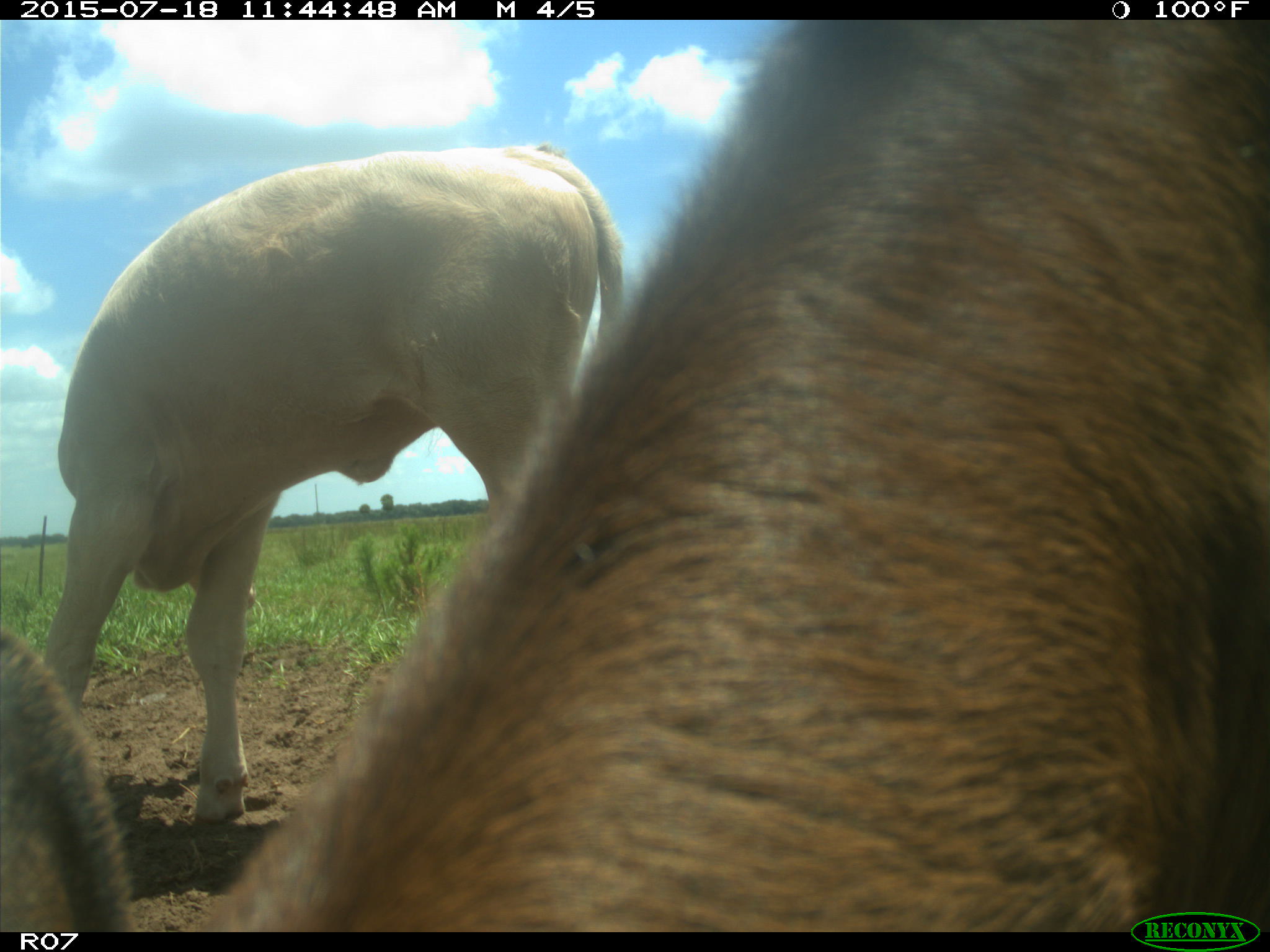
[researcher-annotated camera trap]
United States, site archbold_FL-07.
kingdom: Animalia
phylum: Chordata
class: Mammalia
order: Artiodactyla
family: Bovidae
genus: Bos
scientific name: Bos taurus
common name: domestic cow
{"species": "Bos taurus (domestic cow)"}